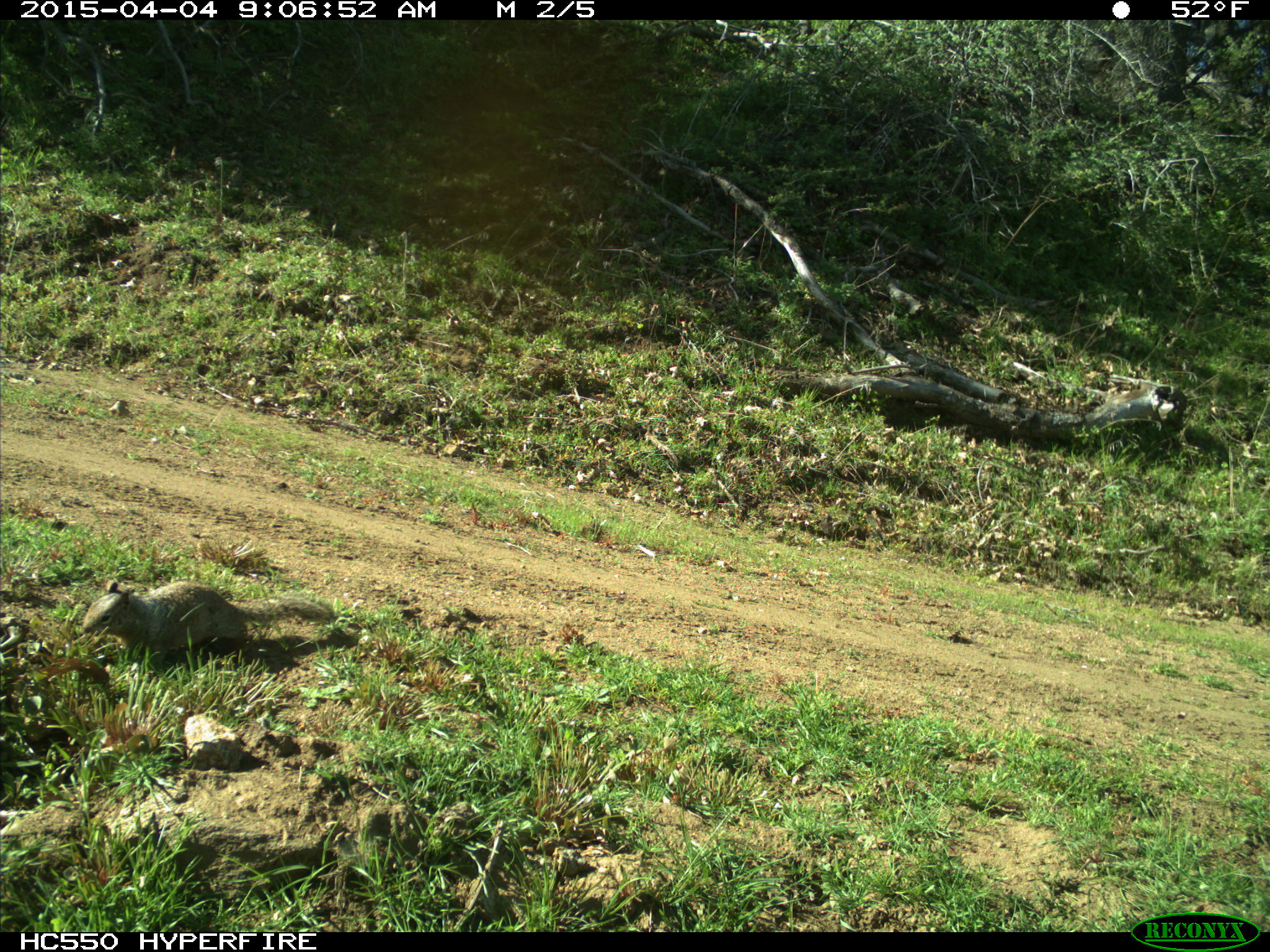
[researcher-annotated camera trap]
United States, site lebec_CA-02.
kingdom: Animalia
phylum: Chordata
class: Mammalia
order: Rodentia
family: Sciuridae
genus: Otospermophilus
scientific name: Otospermophilus beecheyi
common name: california ground squirrel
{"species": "Otospermophilus beecheyi (california ground squirrel)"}